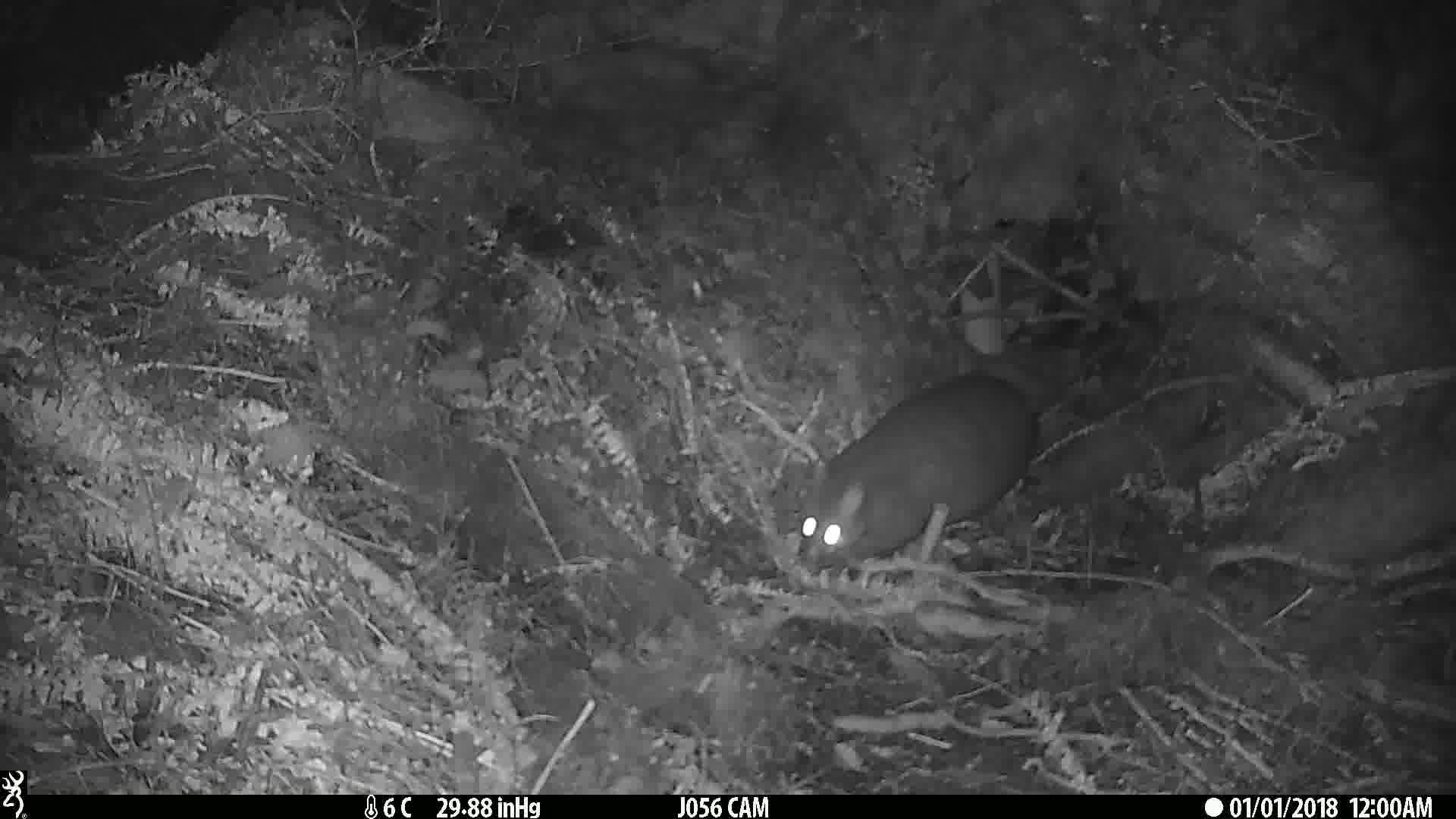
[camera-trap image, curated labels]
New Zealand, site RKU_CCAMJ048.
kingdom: Animalia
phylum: Chordata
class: Mammalia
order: Diprotodontia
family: Phalangeridae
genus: Trichosurus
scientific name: Trichosurus vulpecula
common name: common brushtail possum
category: possum